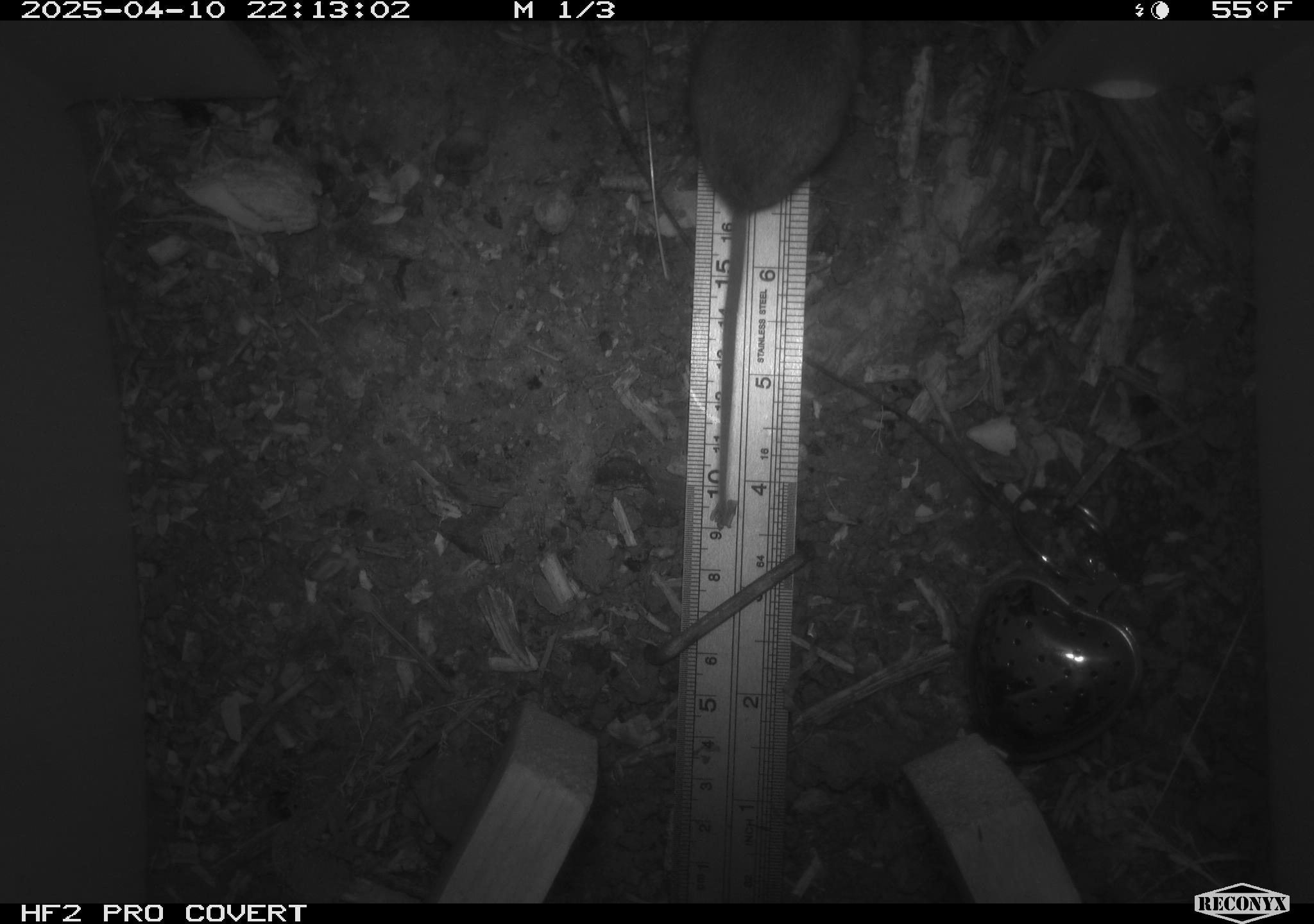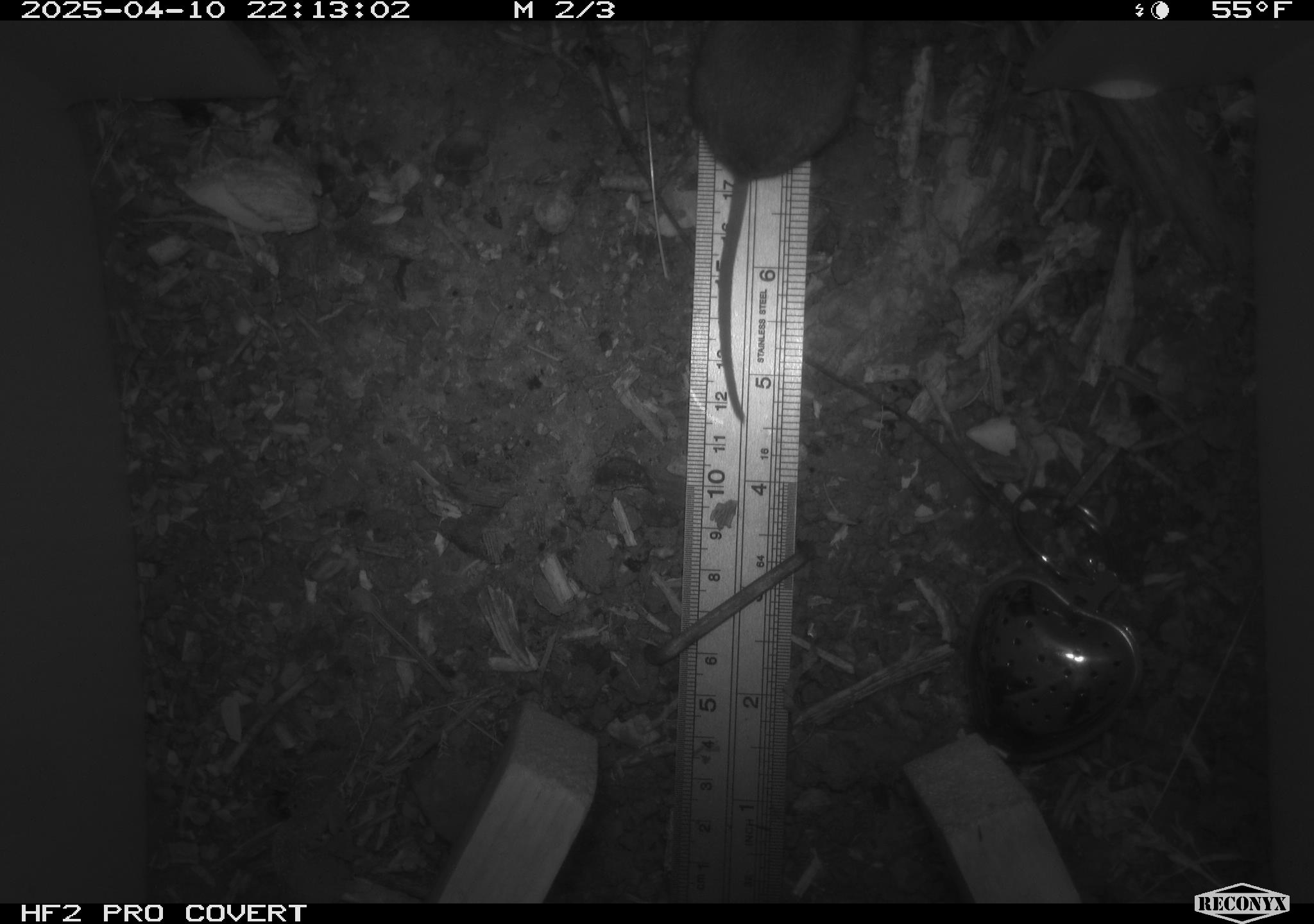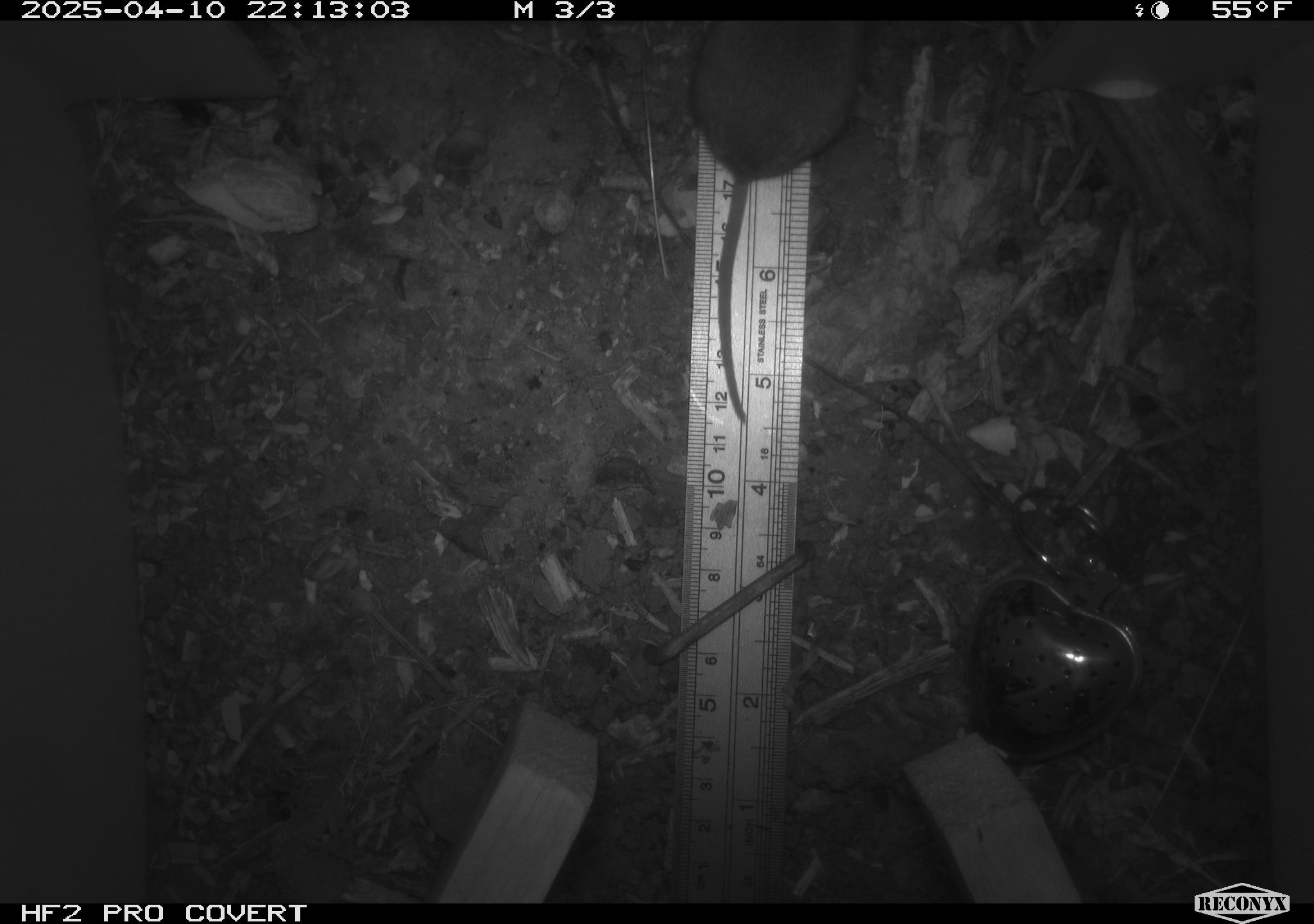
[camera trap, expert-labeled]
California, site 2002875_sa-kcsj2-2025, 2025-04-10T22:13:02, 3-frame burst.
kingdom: Animalia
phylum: Chordata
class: Mammalia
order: Rodentia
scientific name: Rodentia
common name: rodent